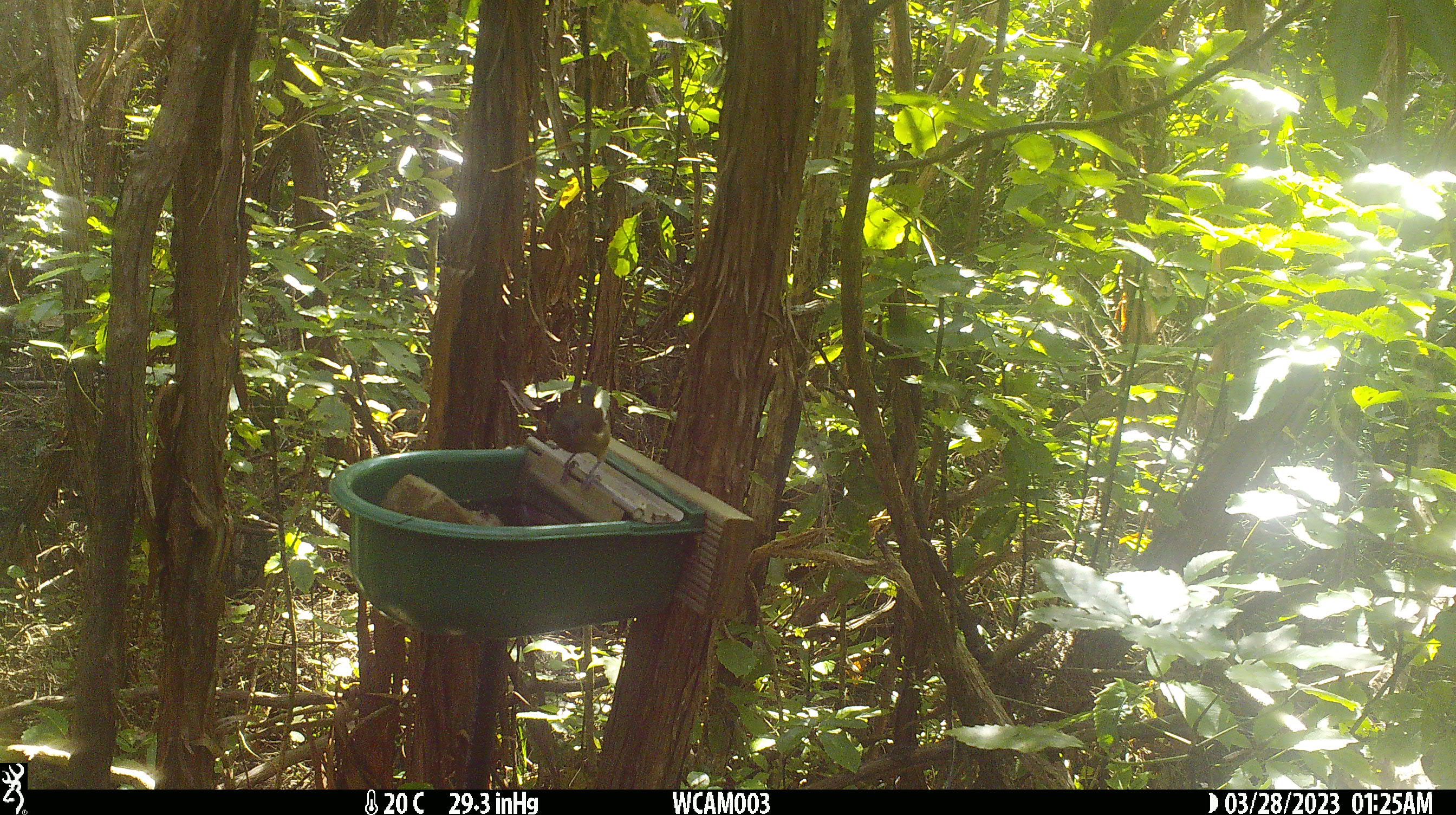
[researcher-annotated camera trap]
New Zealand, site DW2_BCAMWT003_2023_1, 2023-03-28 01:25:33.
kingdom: Animalia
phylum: Chordata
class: Aves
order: Passeriformes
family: Meliphagidae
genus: Anthornis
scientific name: Anthornis melanura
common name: new zealand bellbird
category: bellbird